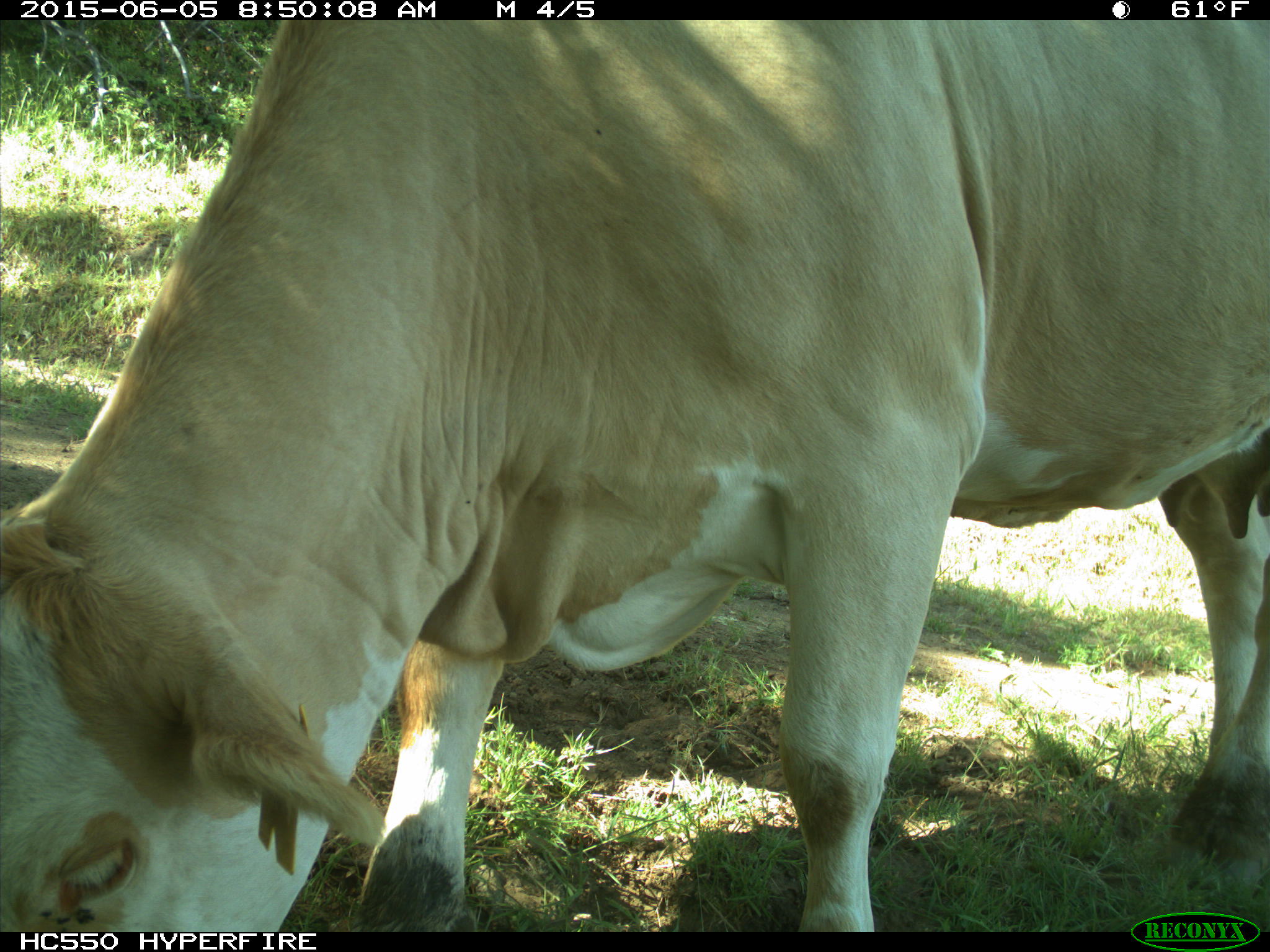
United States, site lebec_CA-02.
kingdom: Animalia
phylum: Chordata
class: Mammalia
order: Artiodactyla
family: Bovidae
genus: Bos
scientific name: Bos taurus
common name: domestic cow